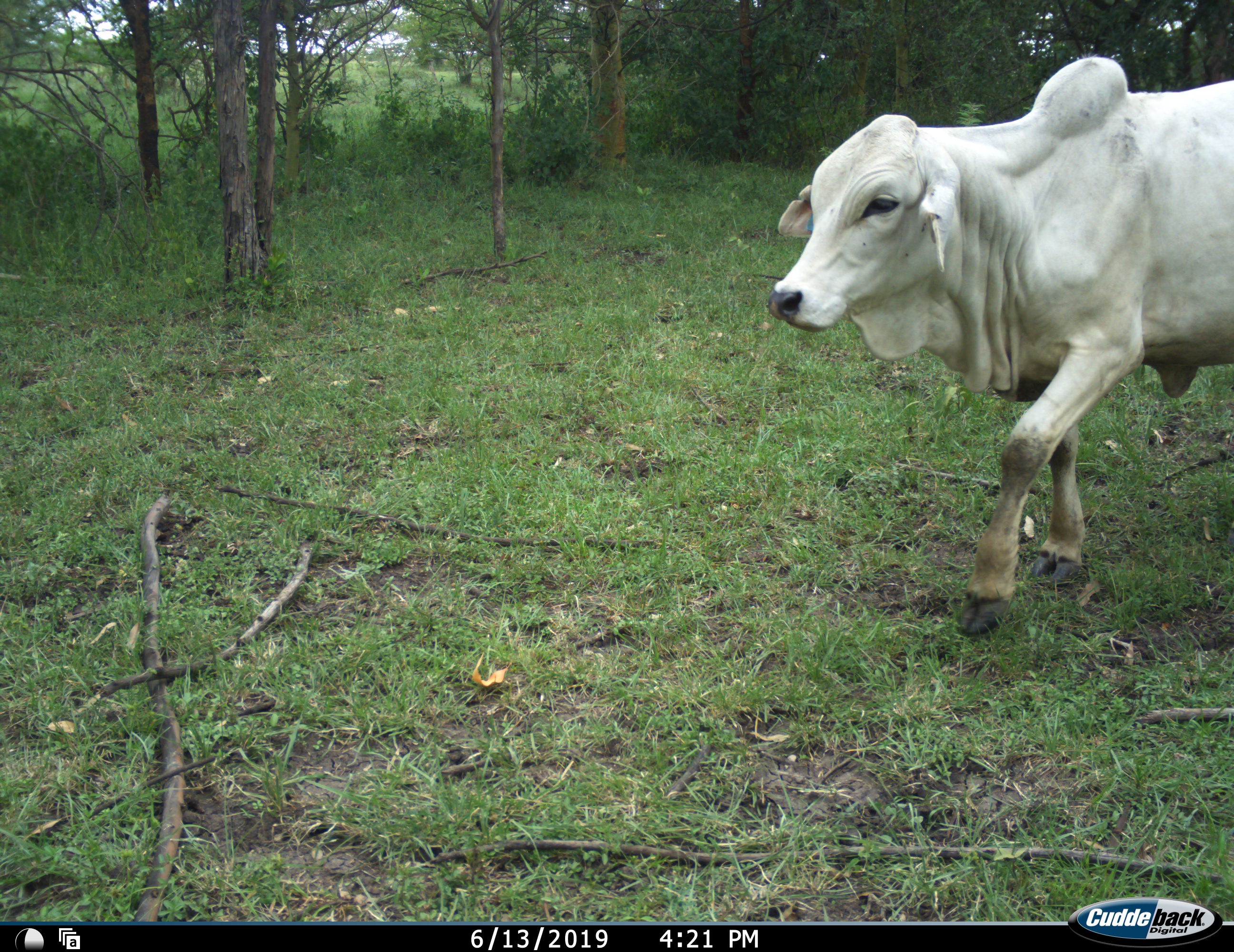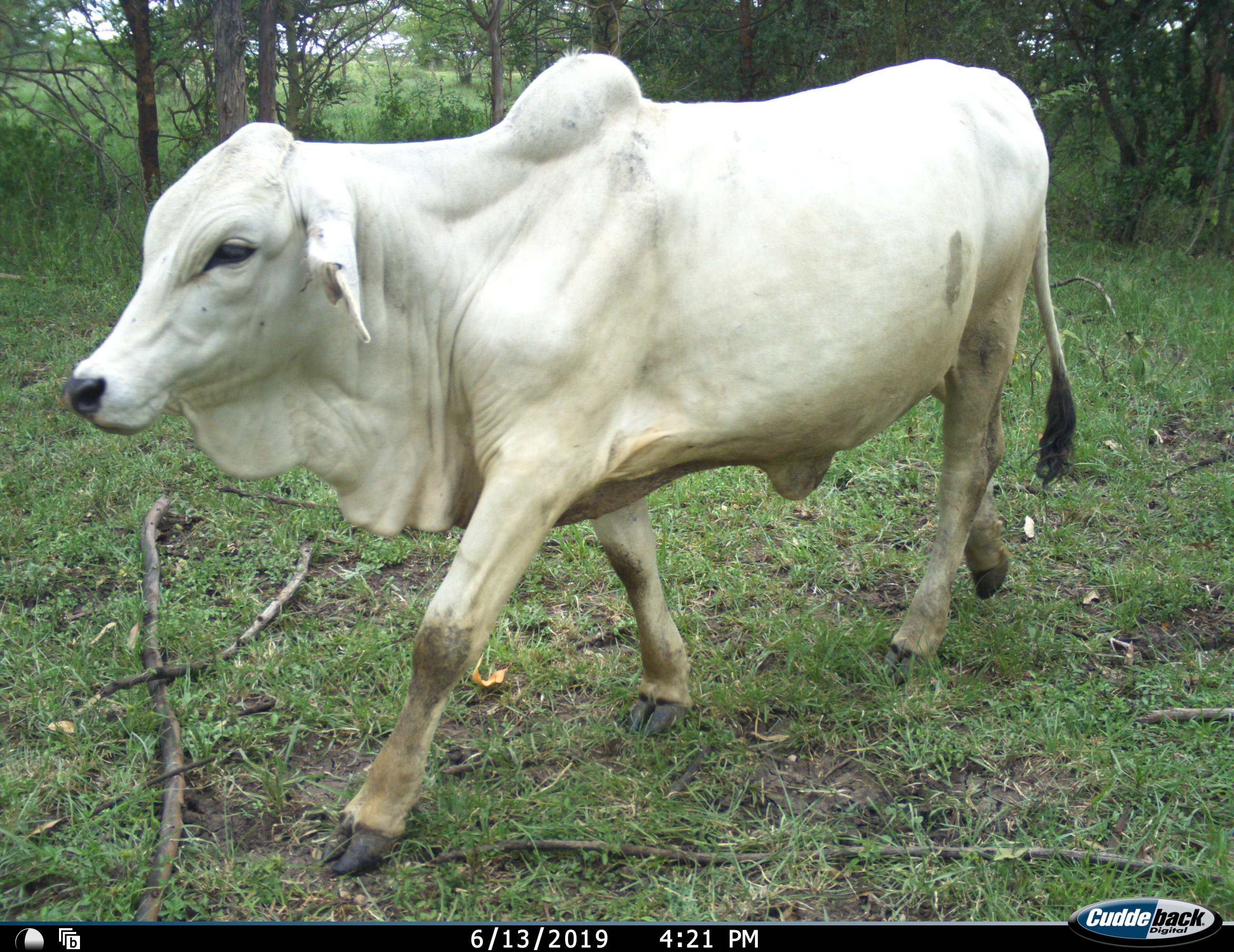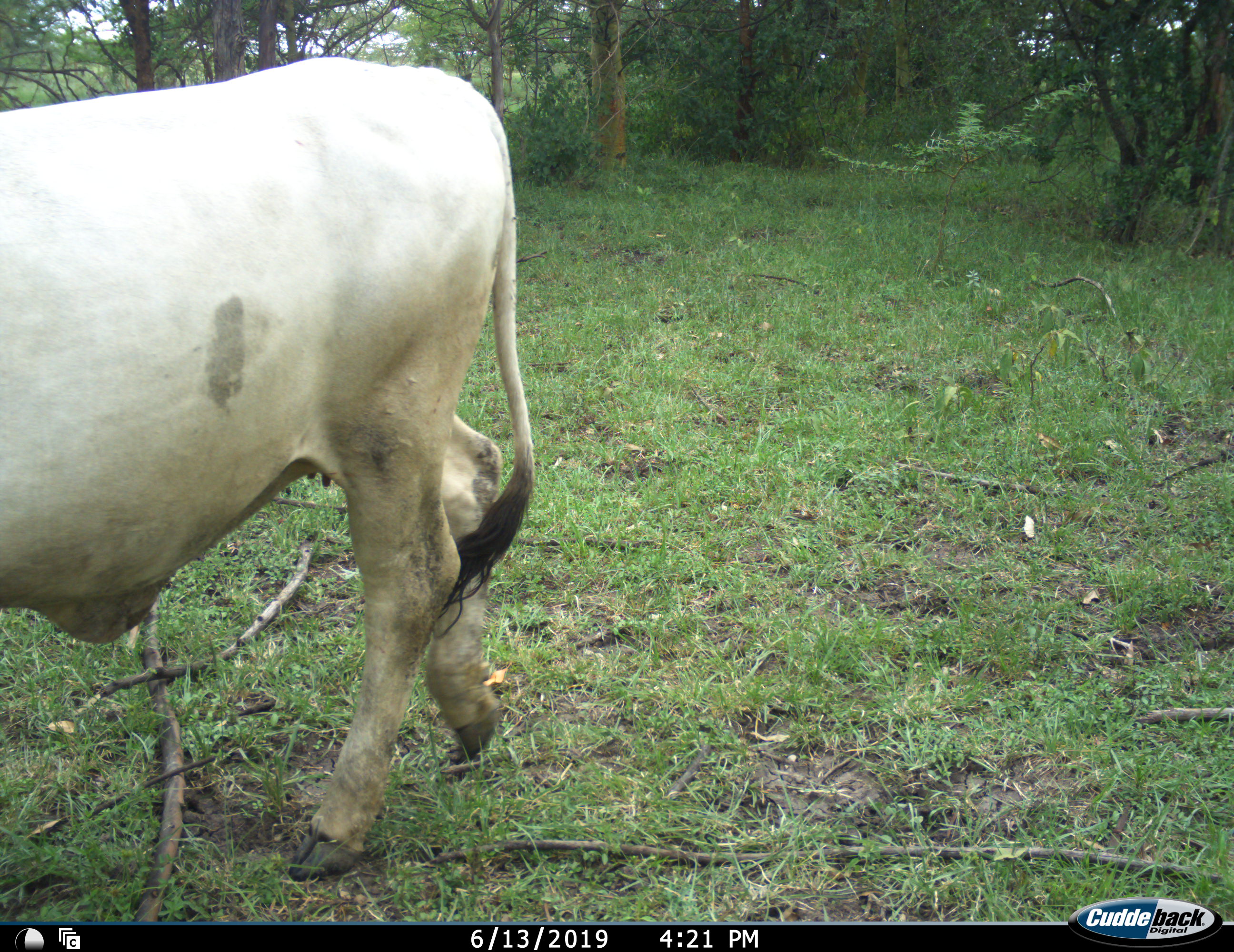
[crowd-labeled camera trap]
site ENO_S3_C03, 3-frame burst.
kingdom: Animalia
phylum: Chordata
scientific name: Vertebrata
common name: domestic animal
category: domesticanimal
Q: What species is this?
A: Domesticanimal (domestic animal) (Vertebrata).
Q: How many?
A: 1.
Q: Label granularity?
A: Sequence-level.